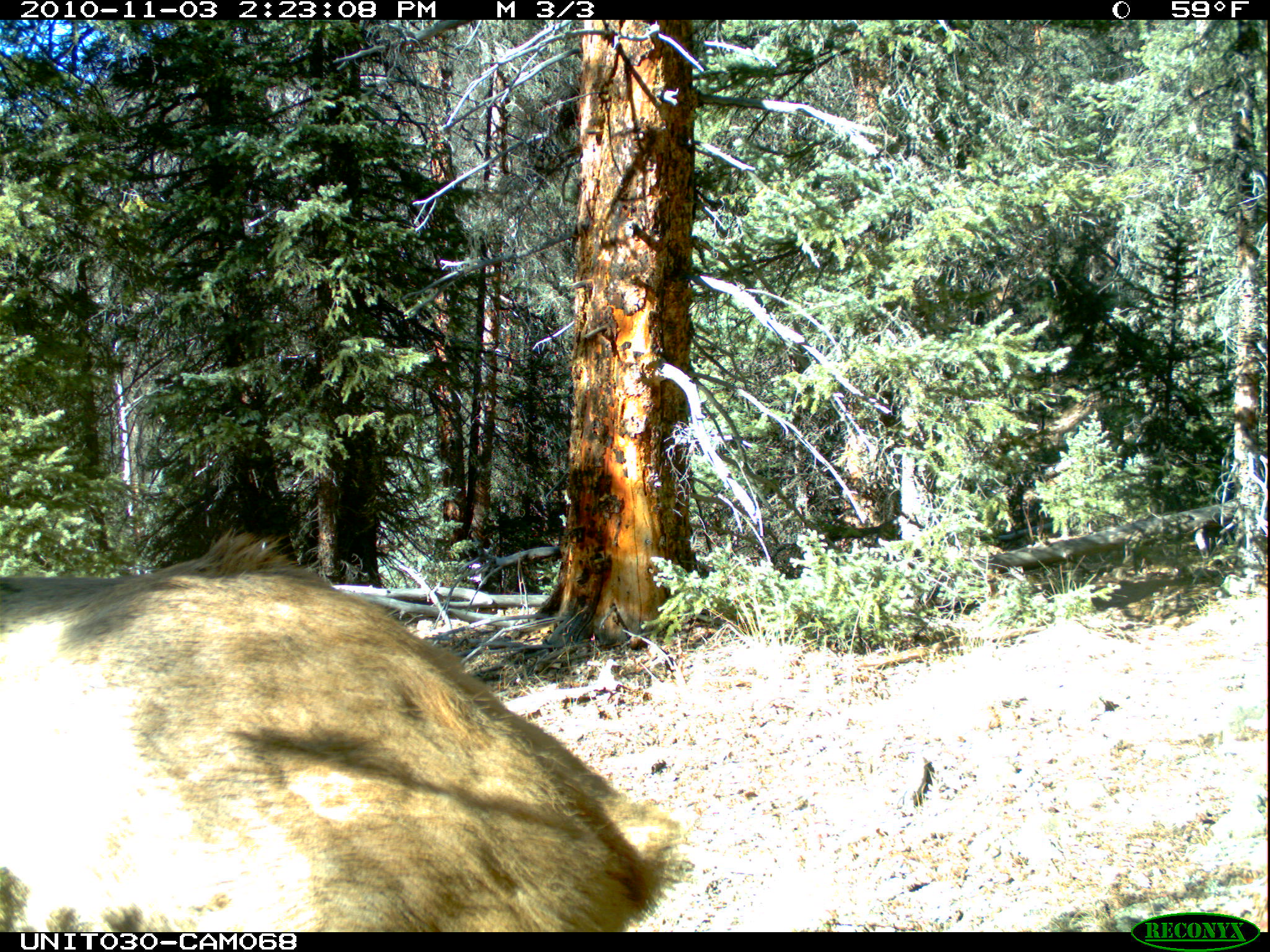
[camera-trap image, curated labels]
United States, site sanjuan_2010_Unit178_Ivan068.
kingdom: Animalia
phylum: Chordata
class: Mammalia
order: Artiodactyla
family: Cervidae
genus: Cervus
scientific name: Cervus elaphus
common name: red deer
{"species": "Cervus elaphus (red deer)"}